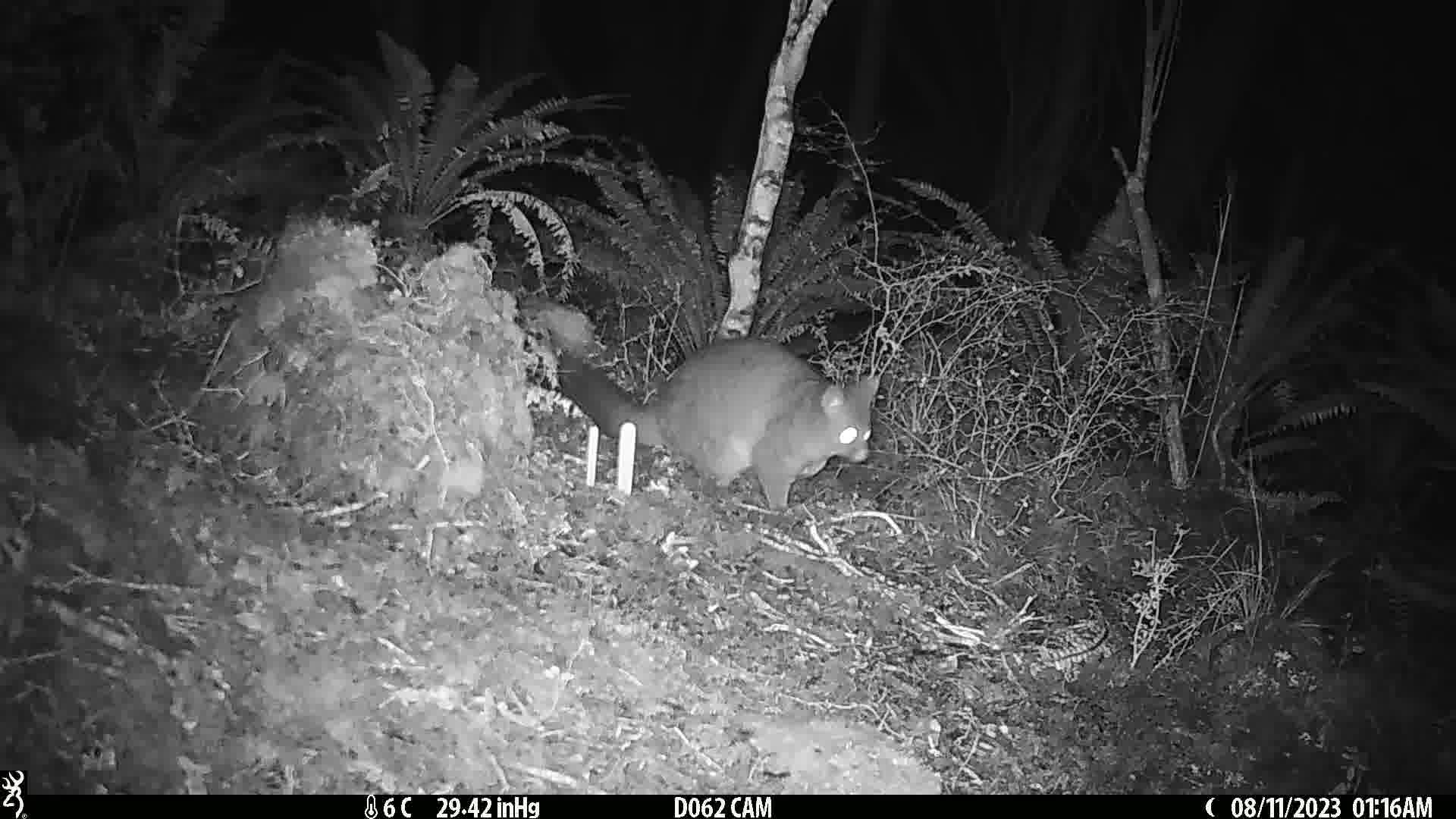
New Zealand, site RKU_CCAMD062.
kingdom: Animalia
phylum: Chordata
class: Mammalia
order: Diprotodontia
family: Phalangeridae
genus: Trichosurus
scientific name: Trichosurus vulpecula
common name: common brushtail possum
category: possum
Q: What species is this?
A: Possum (common brushtail possum) (Trichosurus vulpecula).